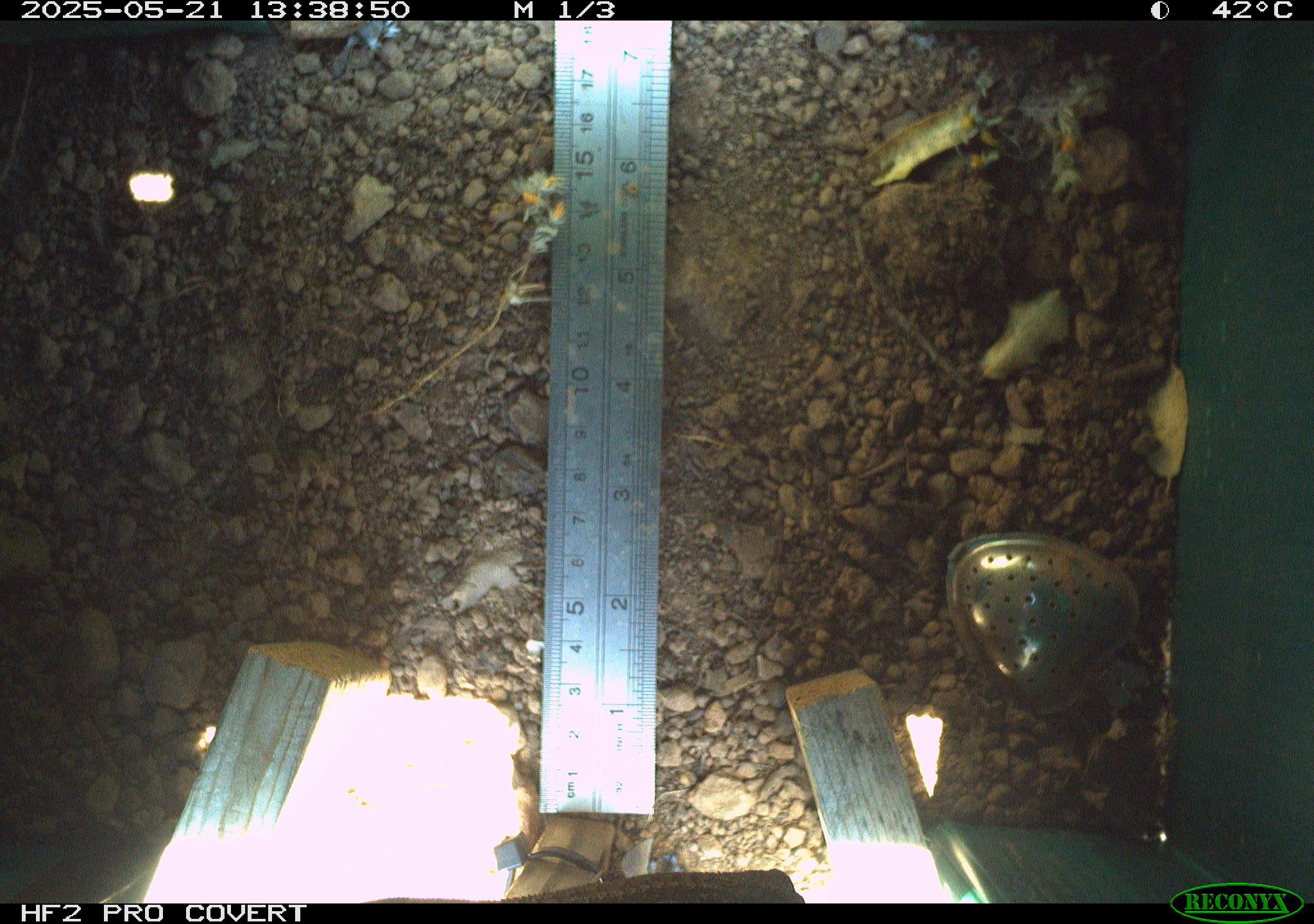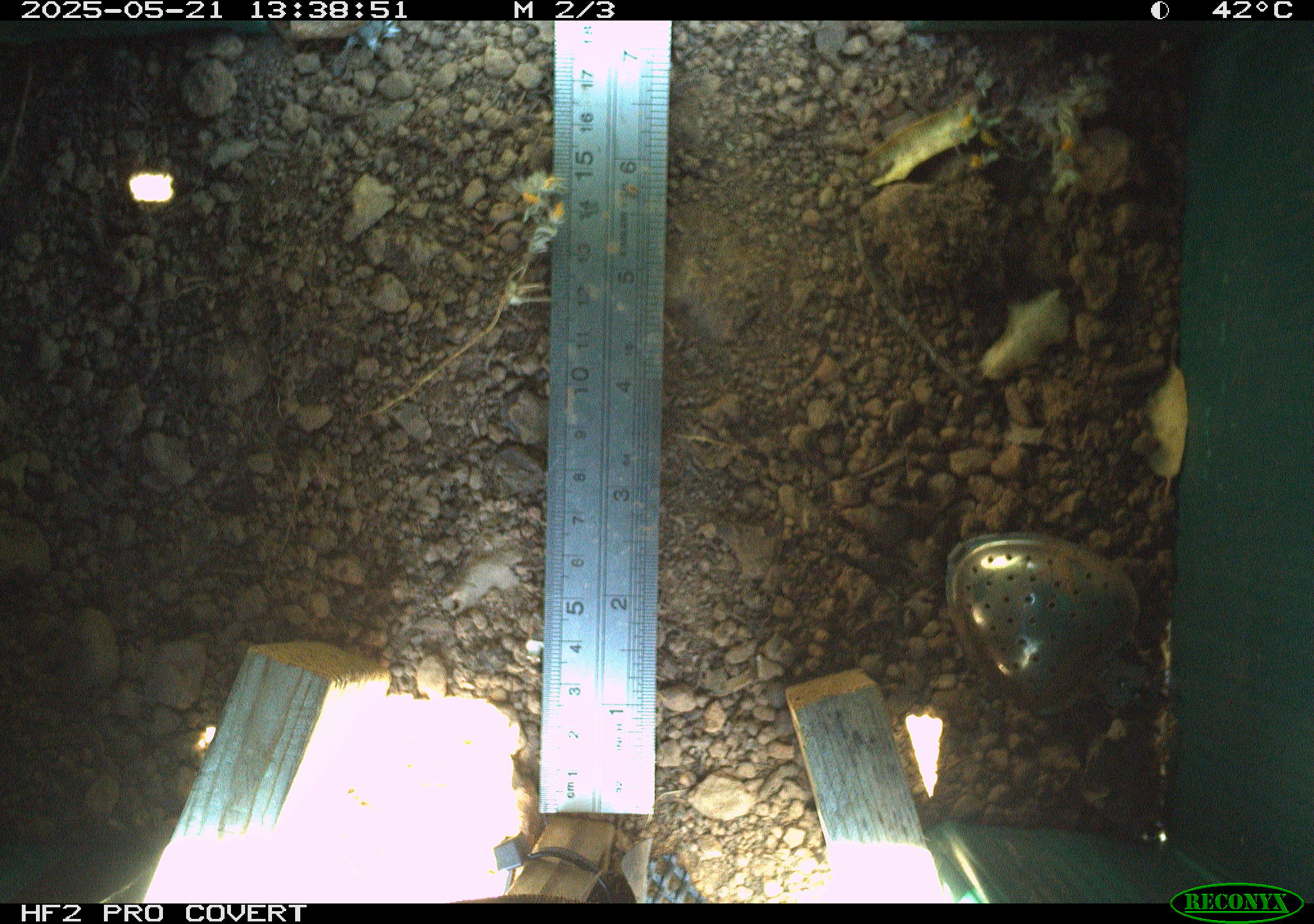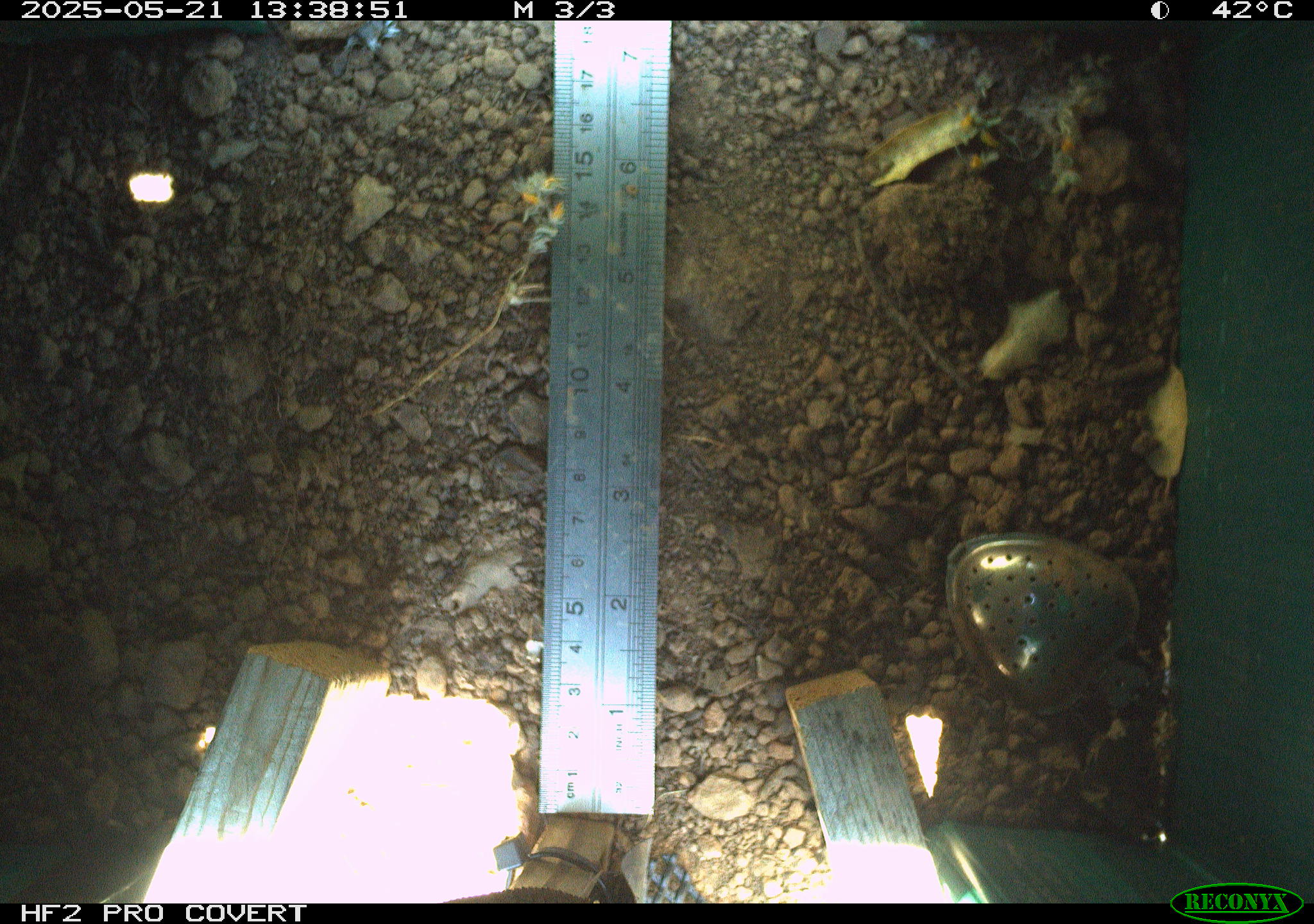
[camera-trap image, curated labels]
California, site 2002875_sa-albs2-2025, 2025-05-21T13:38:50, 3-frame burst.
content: unidentified animal